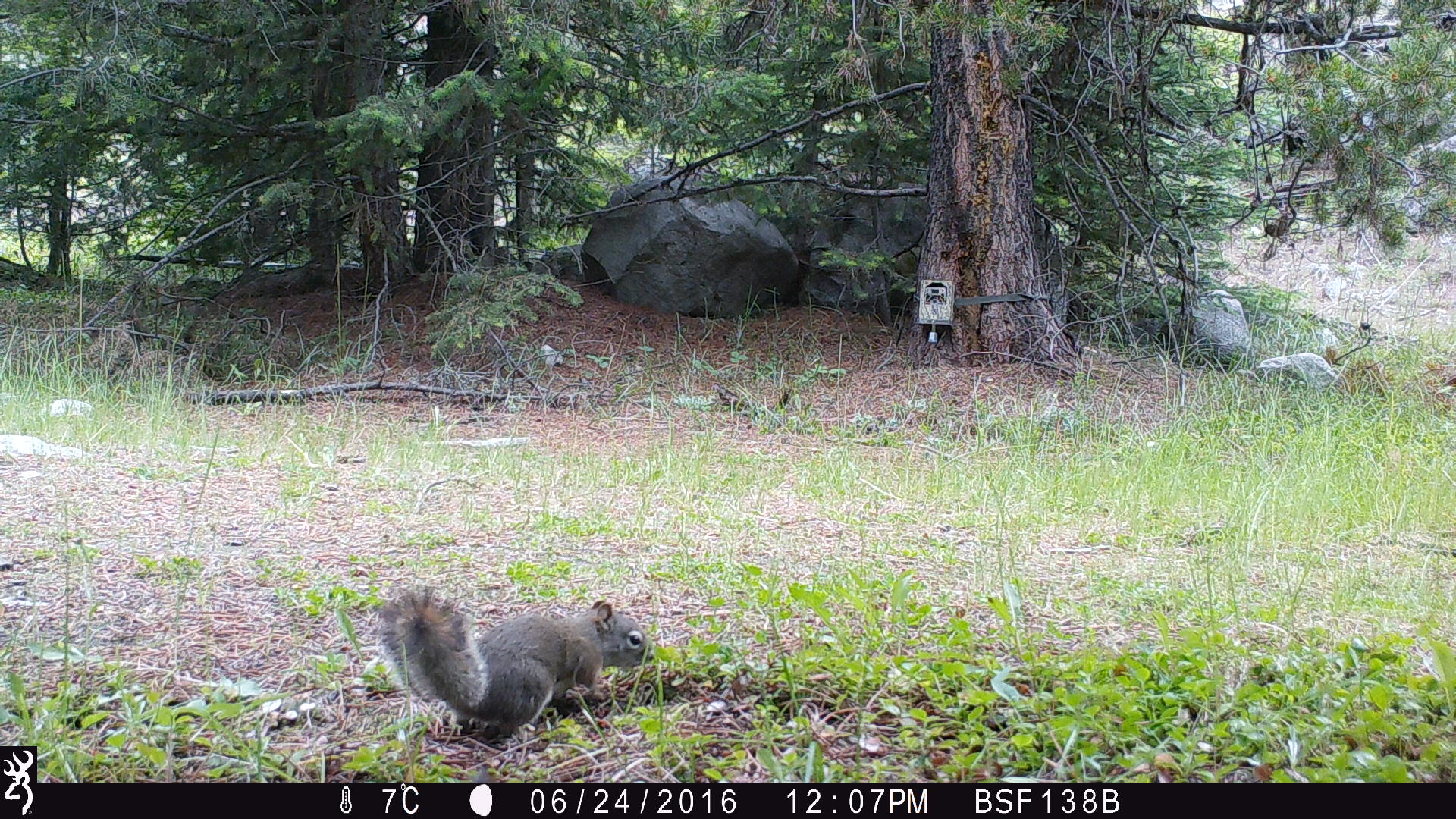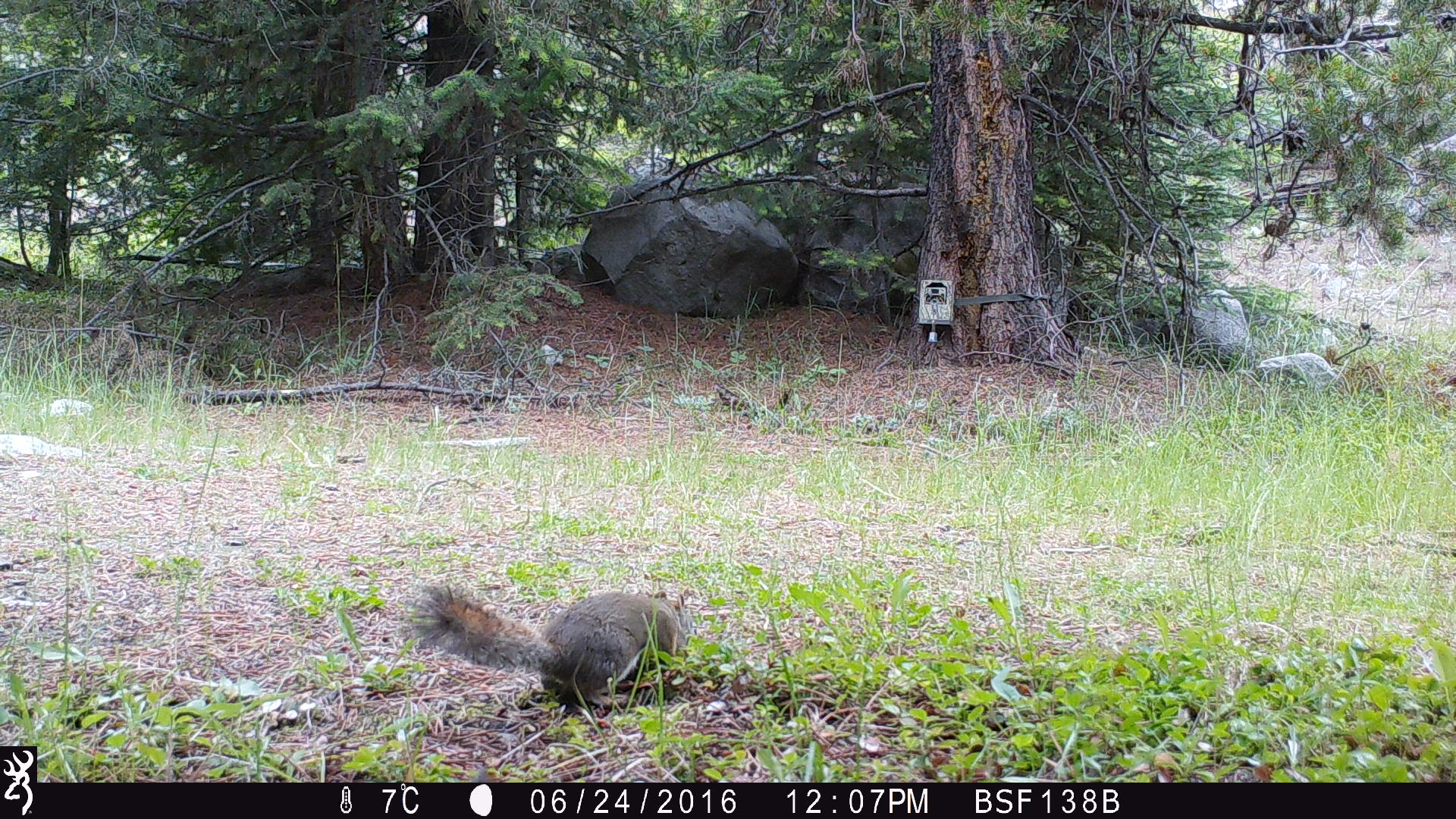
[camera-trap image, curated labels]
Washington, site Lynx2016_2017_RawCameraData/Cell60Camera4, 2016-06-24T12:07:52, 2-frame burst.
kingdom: Animalia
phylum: Chordata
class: Mammalia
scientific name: Mammalia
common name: small mammal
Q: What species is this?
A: Small mammal (Mammalia).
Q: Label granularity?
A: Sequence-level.